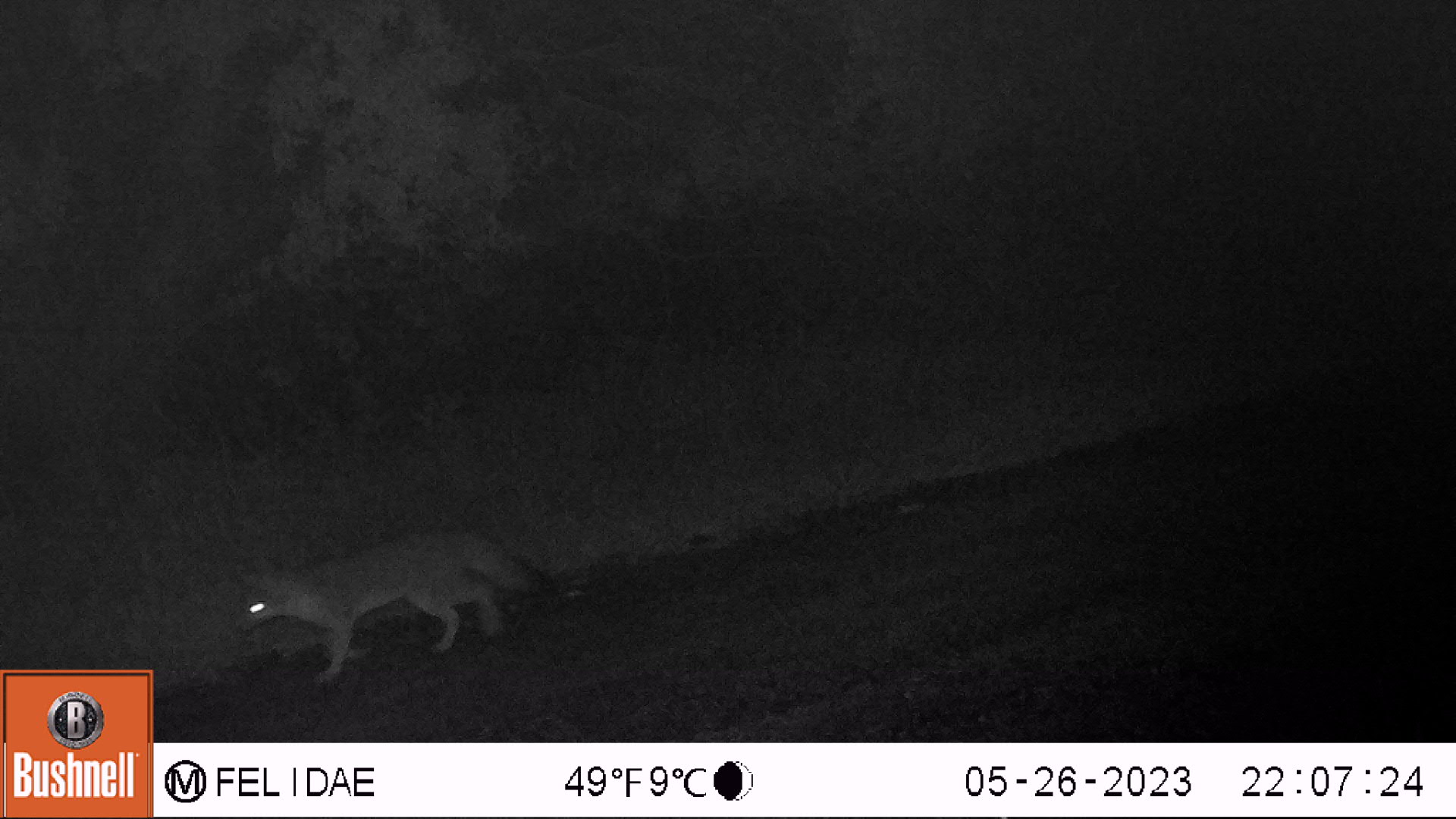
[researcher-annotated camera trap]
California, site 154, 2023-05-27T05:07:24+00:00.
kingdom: Animalia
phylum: Chordata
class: Mammalia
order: Carnivora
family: Canidae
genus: Urocyon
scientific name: Urocyon cinereoargenteus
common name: gray fox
Gray fox (Urocyon cinereoargenteus).